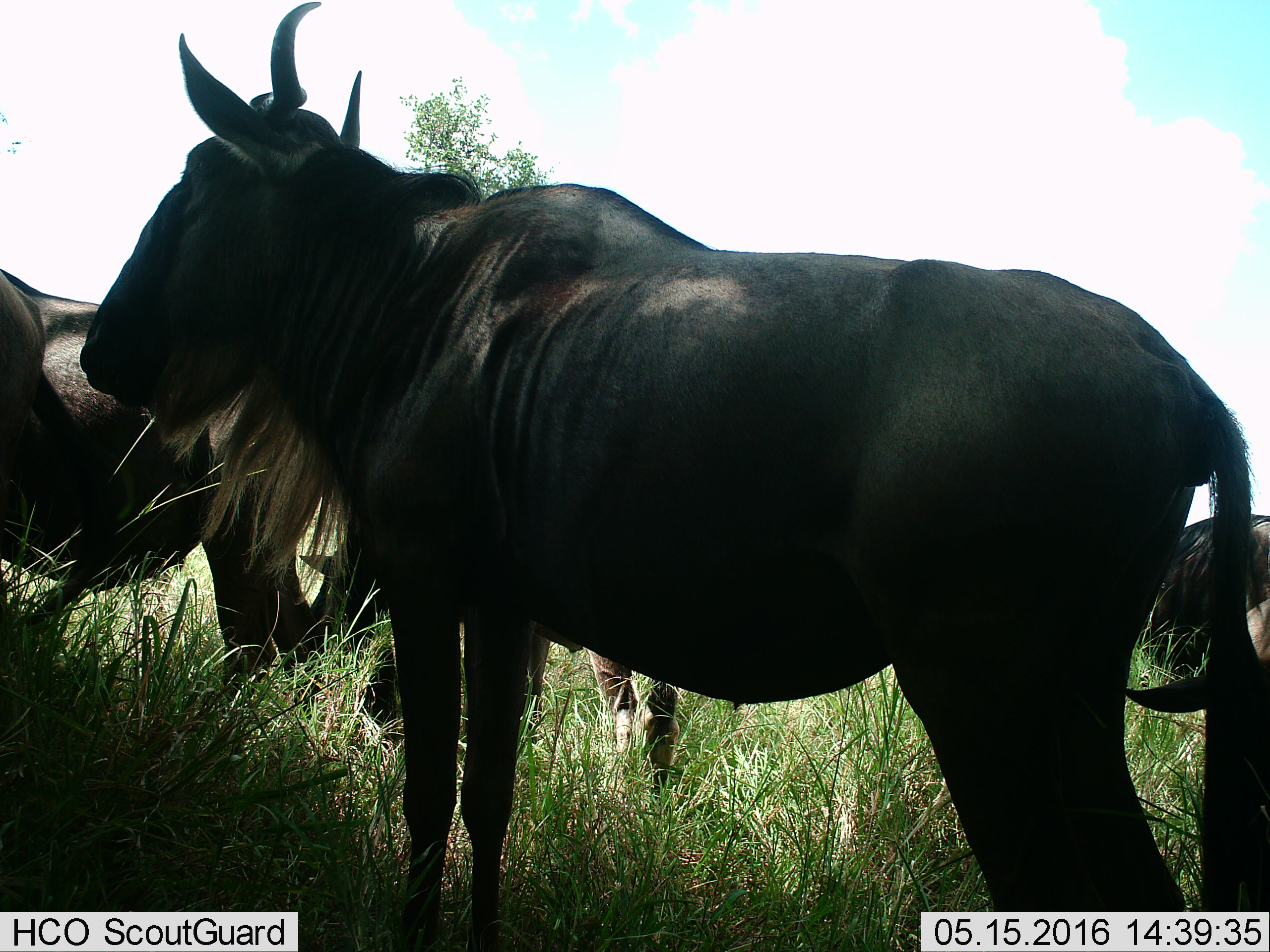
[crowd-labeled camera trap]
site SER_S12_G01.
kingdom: Animalia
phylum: Chordata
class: Mammalia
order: Artiodactyla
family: Bovidae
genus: Connochaetes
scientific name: Connochaetes taurinus taurinus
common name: blue wildebeest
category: wildebeestblue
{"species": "wildebeestblue (blue wildebeest) (Connochaetes taurinus taurinus)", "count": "5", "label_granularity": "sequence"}